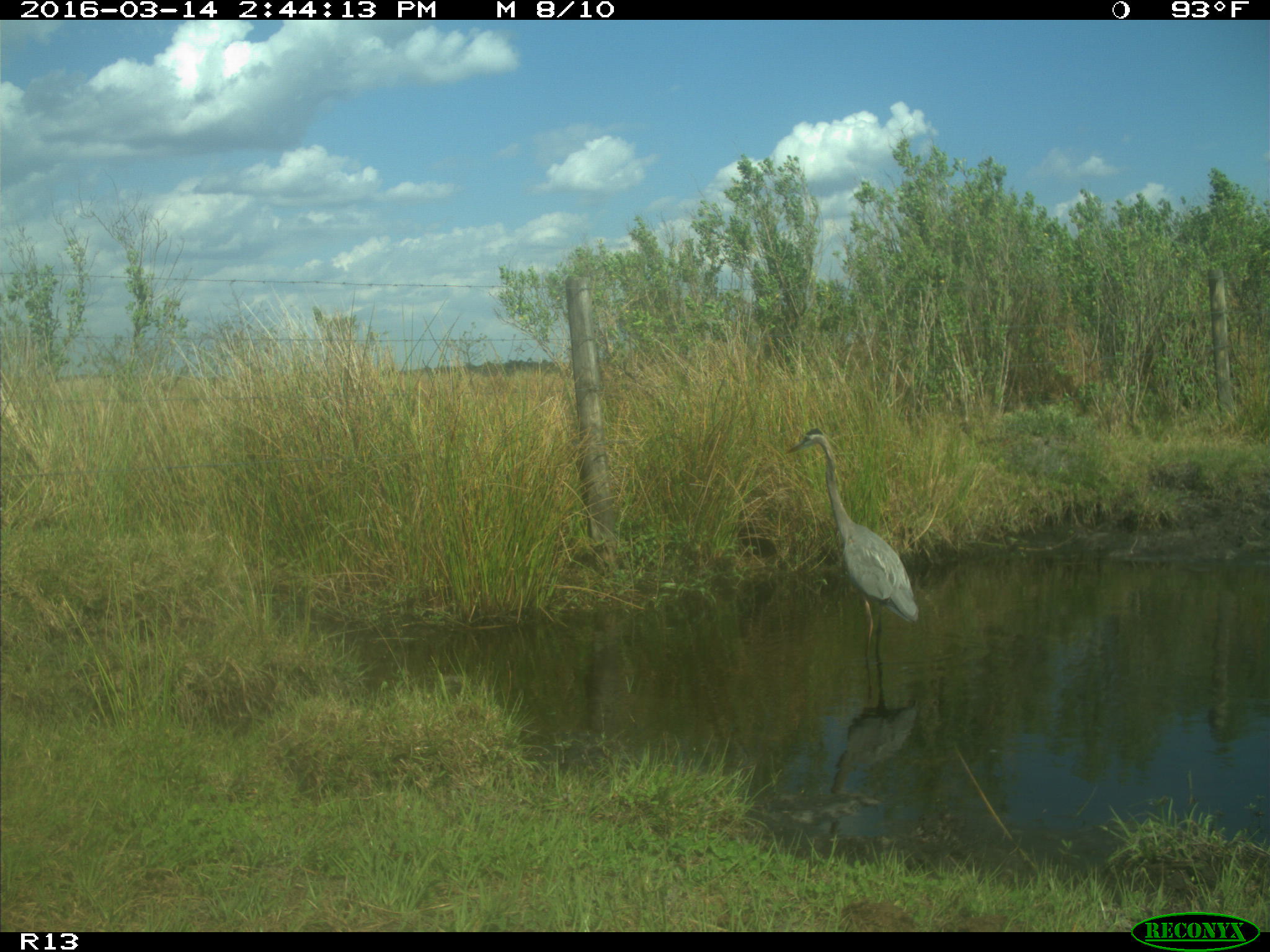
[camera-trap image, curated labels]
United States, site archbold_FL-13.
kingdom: Animalia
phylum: Chordata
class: Aves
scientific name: Aves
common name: birds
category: unidentified bird